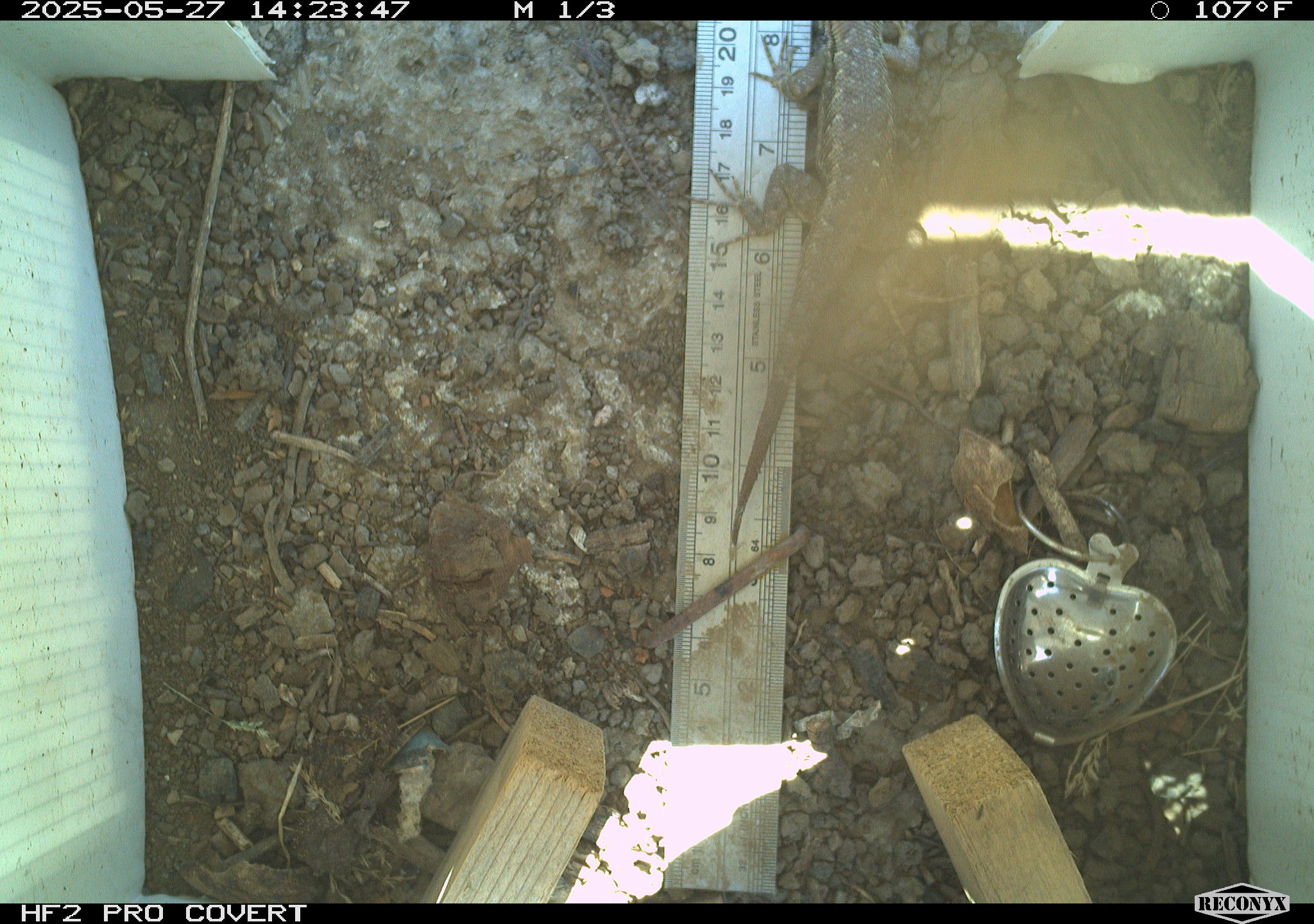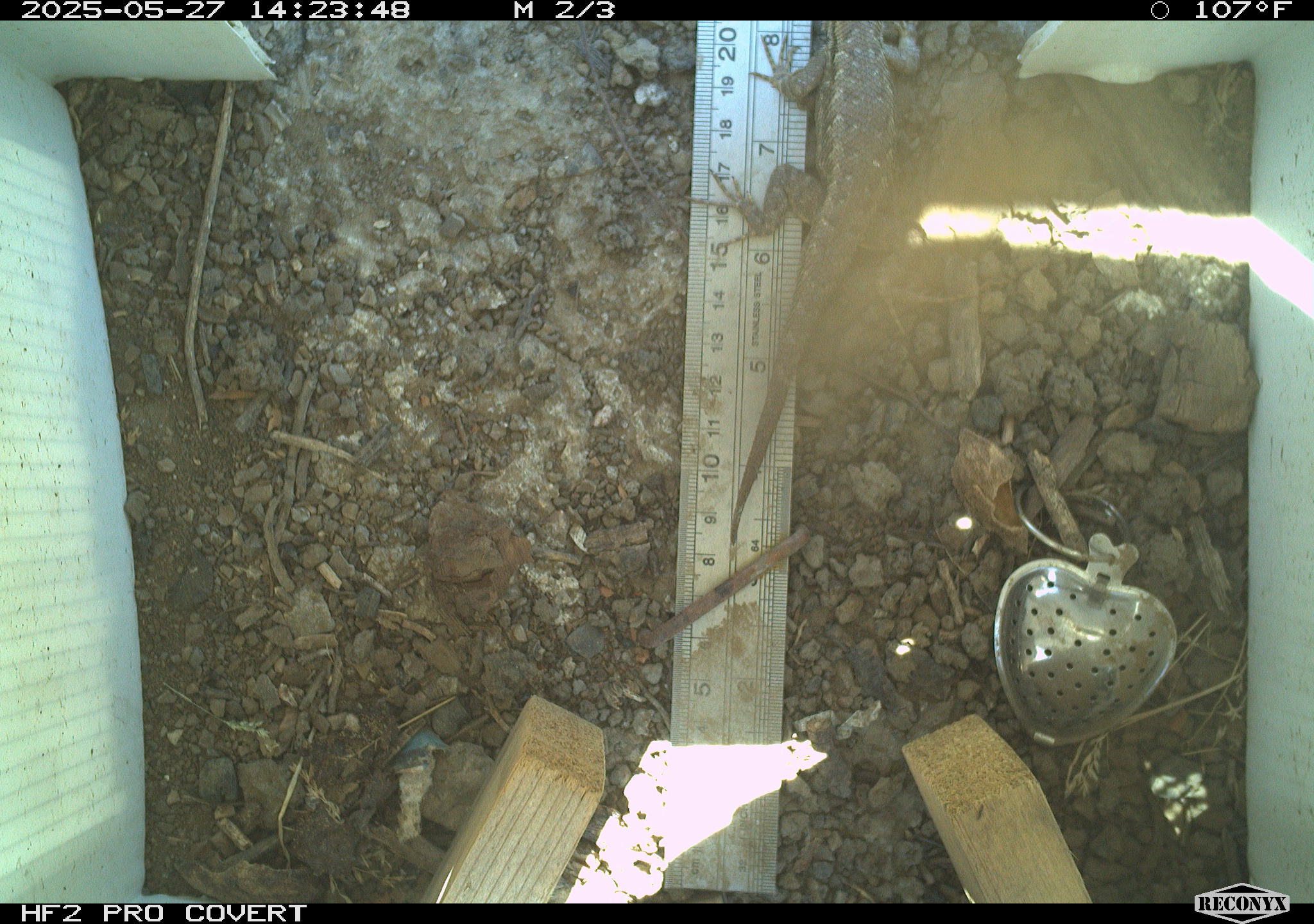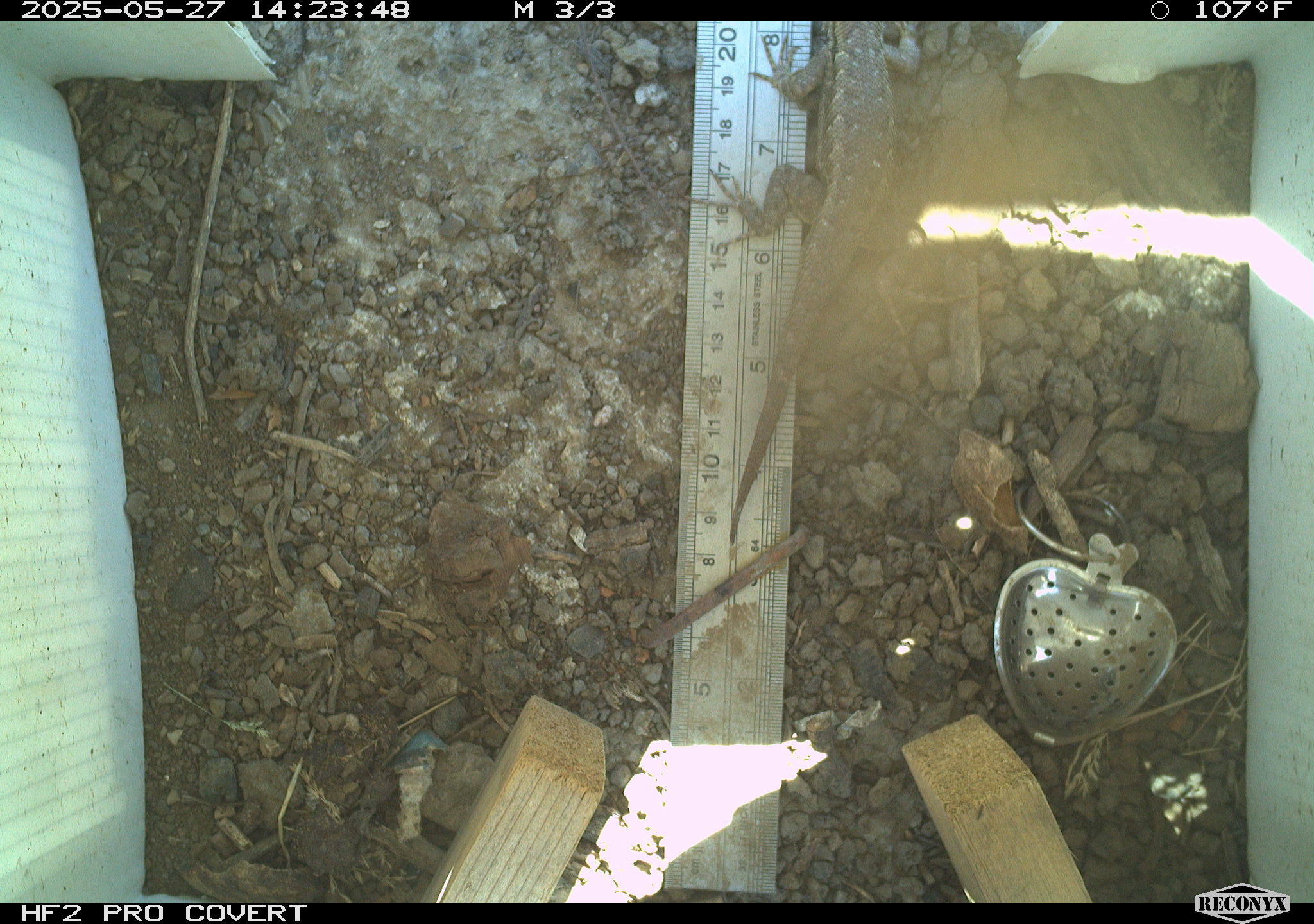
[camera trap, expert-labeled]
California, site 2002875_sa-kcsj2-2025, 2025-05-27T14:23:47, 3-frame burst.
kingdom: Animalia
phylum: Chordata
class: Reptilia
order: Squamata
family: Phrynosomatidae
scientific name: Phrynosomatidae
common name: north american spiny lizards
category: sceloporus/uta species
Sceloporus/uta species (north american spiny lizards) (Phrynosomatidae).